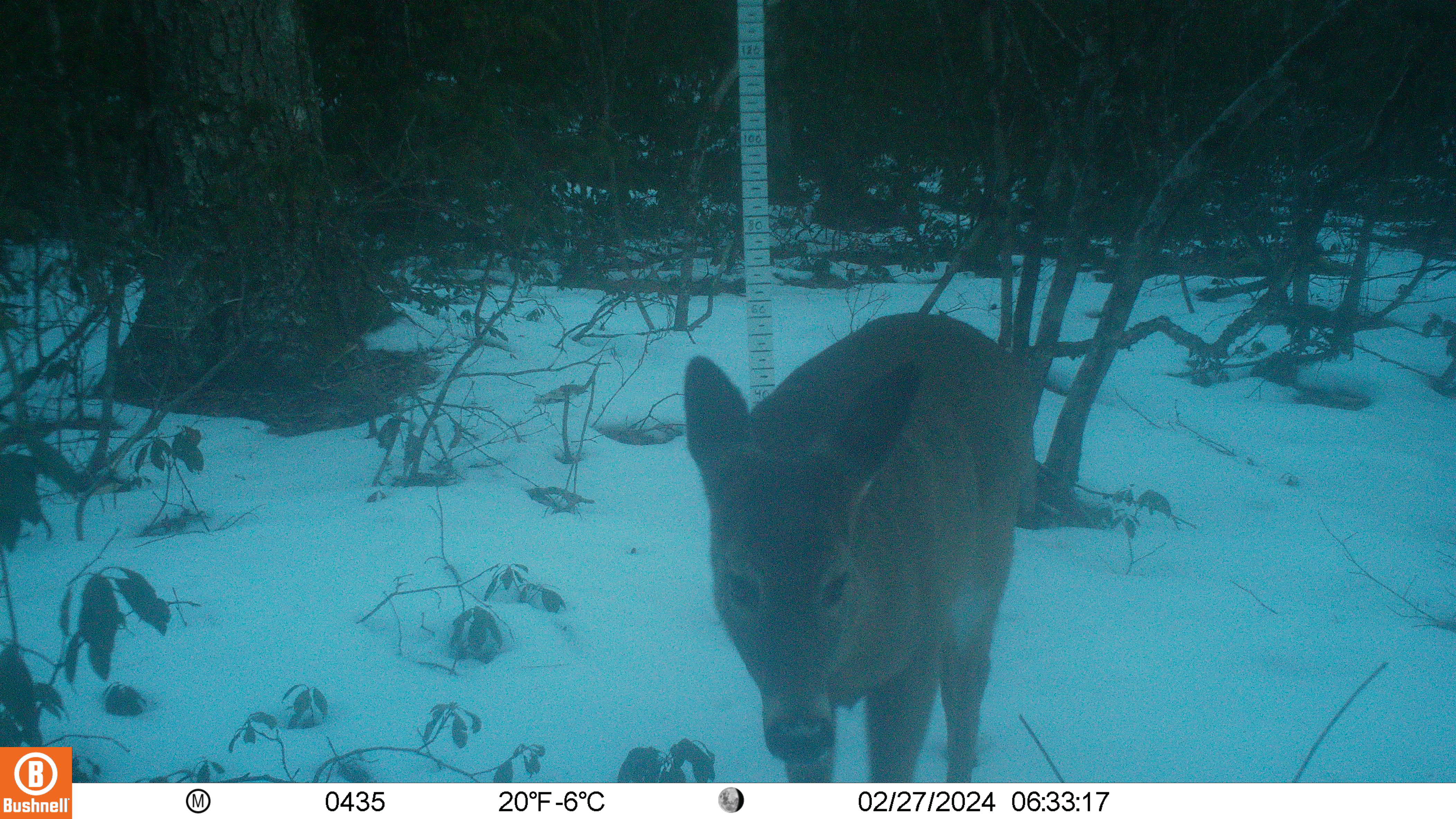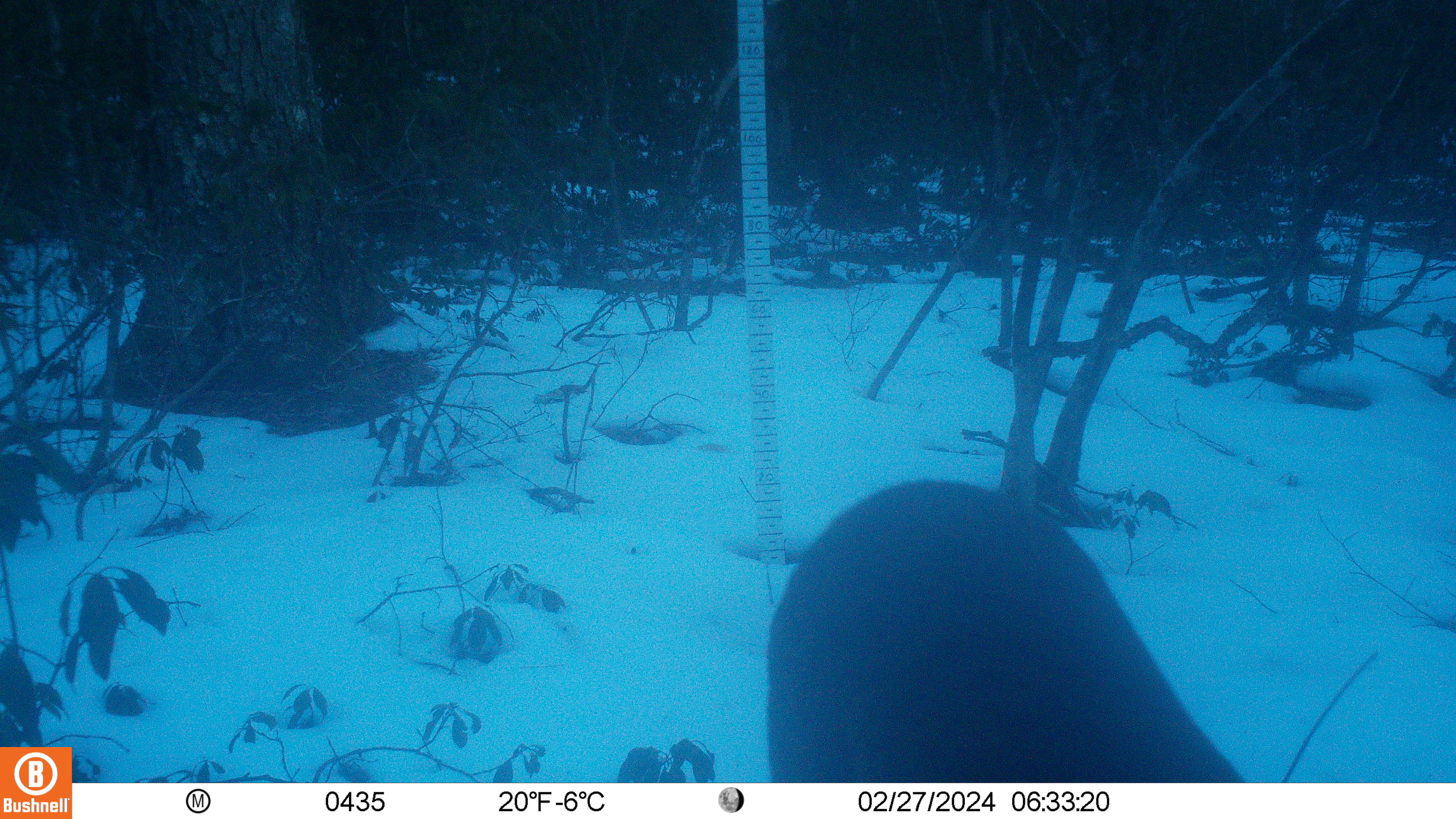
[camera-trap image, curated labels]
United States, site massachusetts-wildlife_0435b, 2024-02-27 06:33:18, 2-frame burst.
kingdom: Animalia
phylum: Chordata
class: Mammalia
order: Artiodactyla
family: Cervidae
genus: Odocoileus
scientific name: Odocoileus virginianus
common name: white-tailed deer